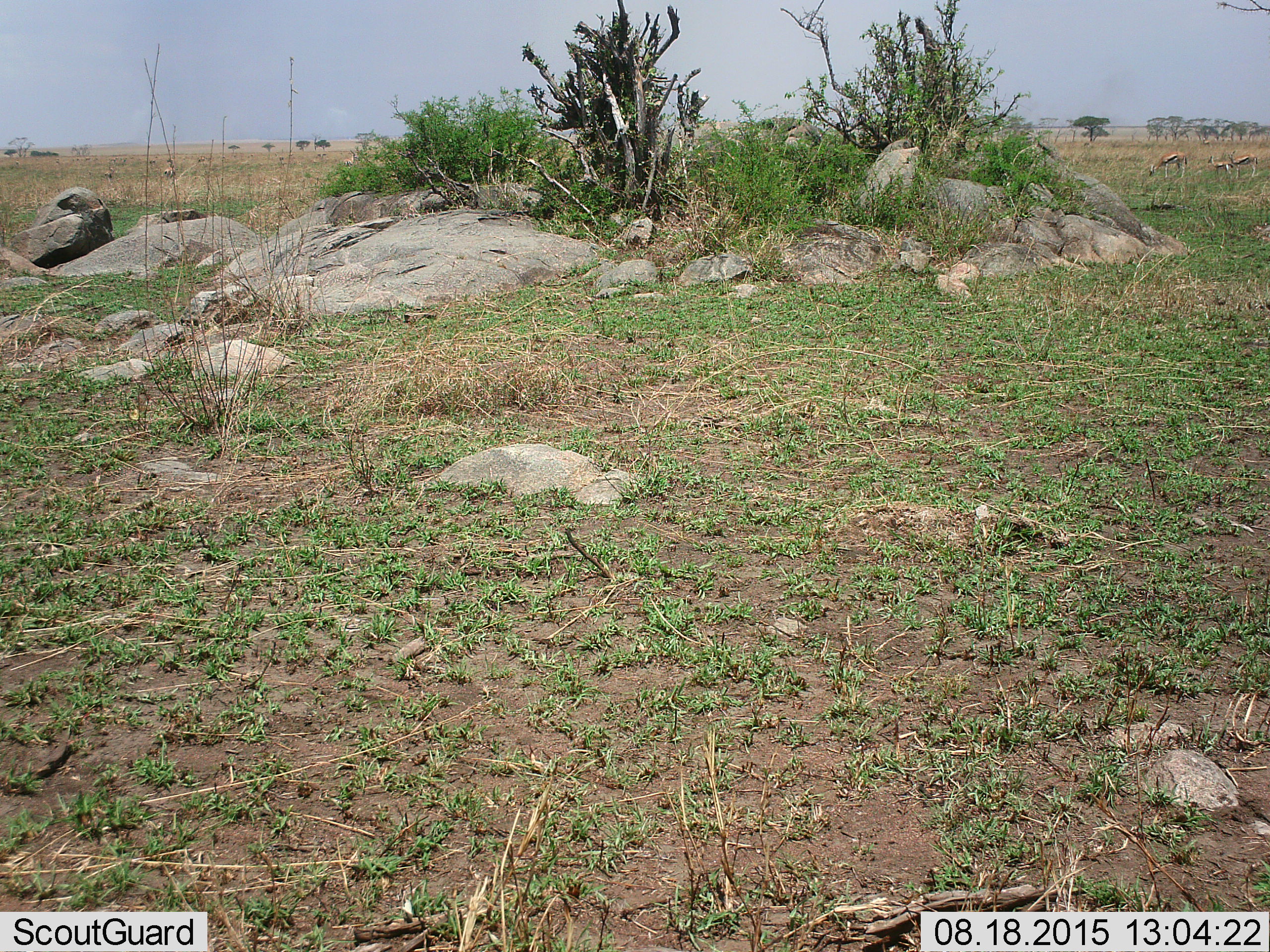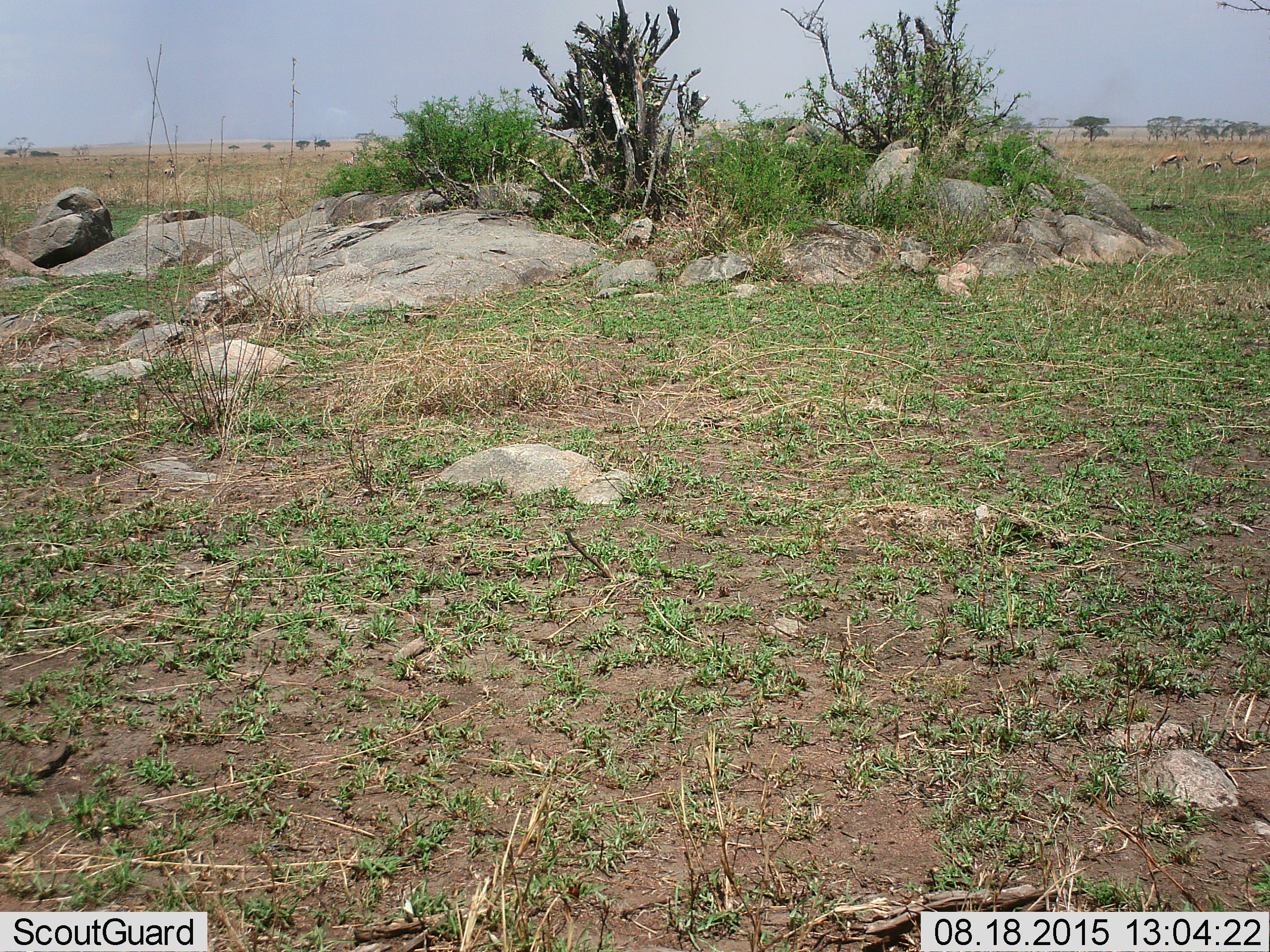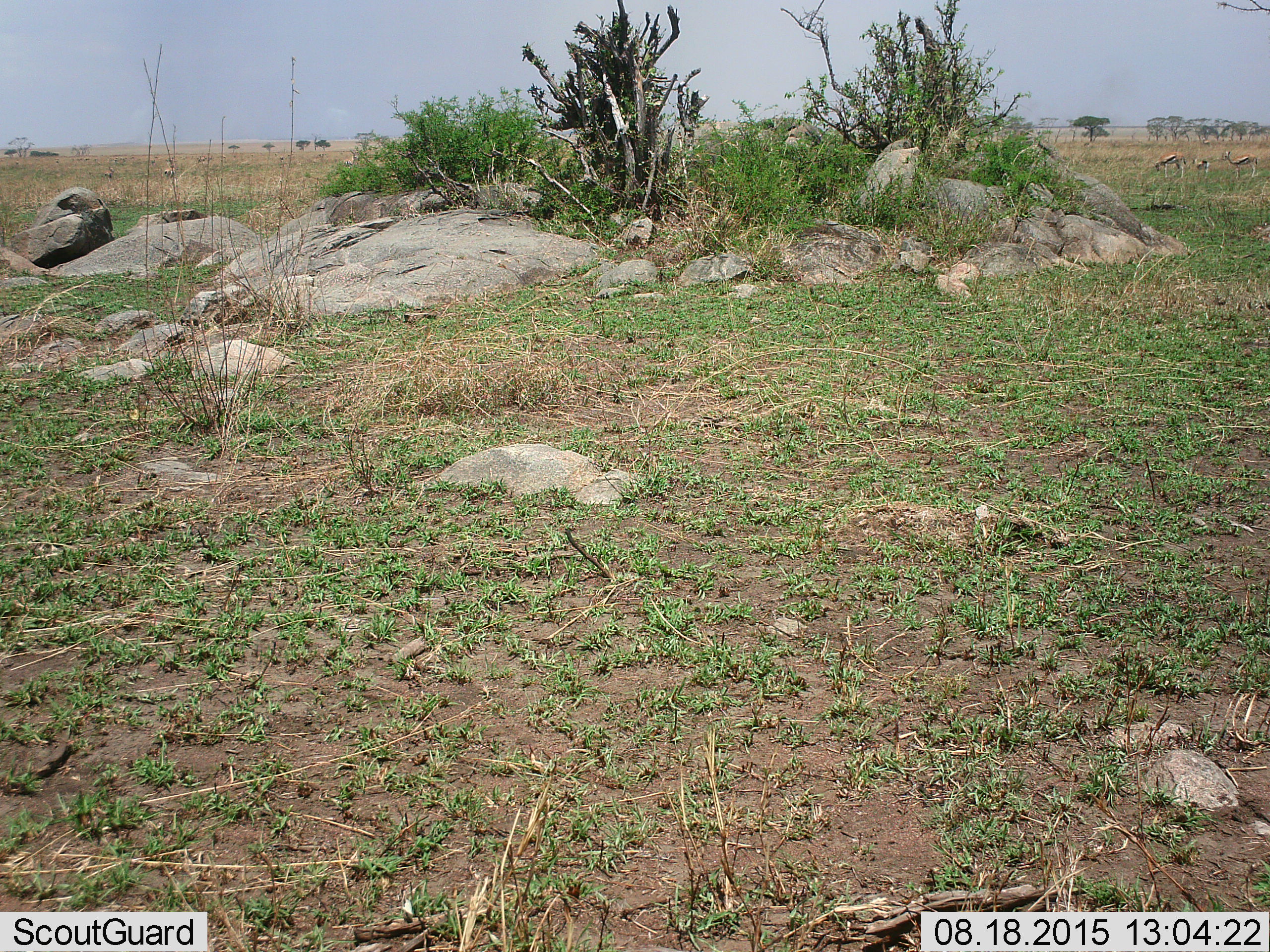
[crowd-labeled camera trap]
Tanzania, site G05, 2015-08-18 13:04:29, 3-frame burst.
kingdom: Animalia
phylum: Chordata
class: Mammalia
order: Artiodactyla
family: Bovidae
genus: Eudorcas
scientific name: Eudorcas thomsonii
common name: thomson's gazelle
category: gazellethomsons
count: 6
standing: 69%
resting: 0%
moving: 46%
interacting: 0%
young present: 38%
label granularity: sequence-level